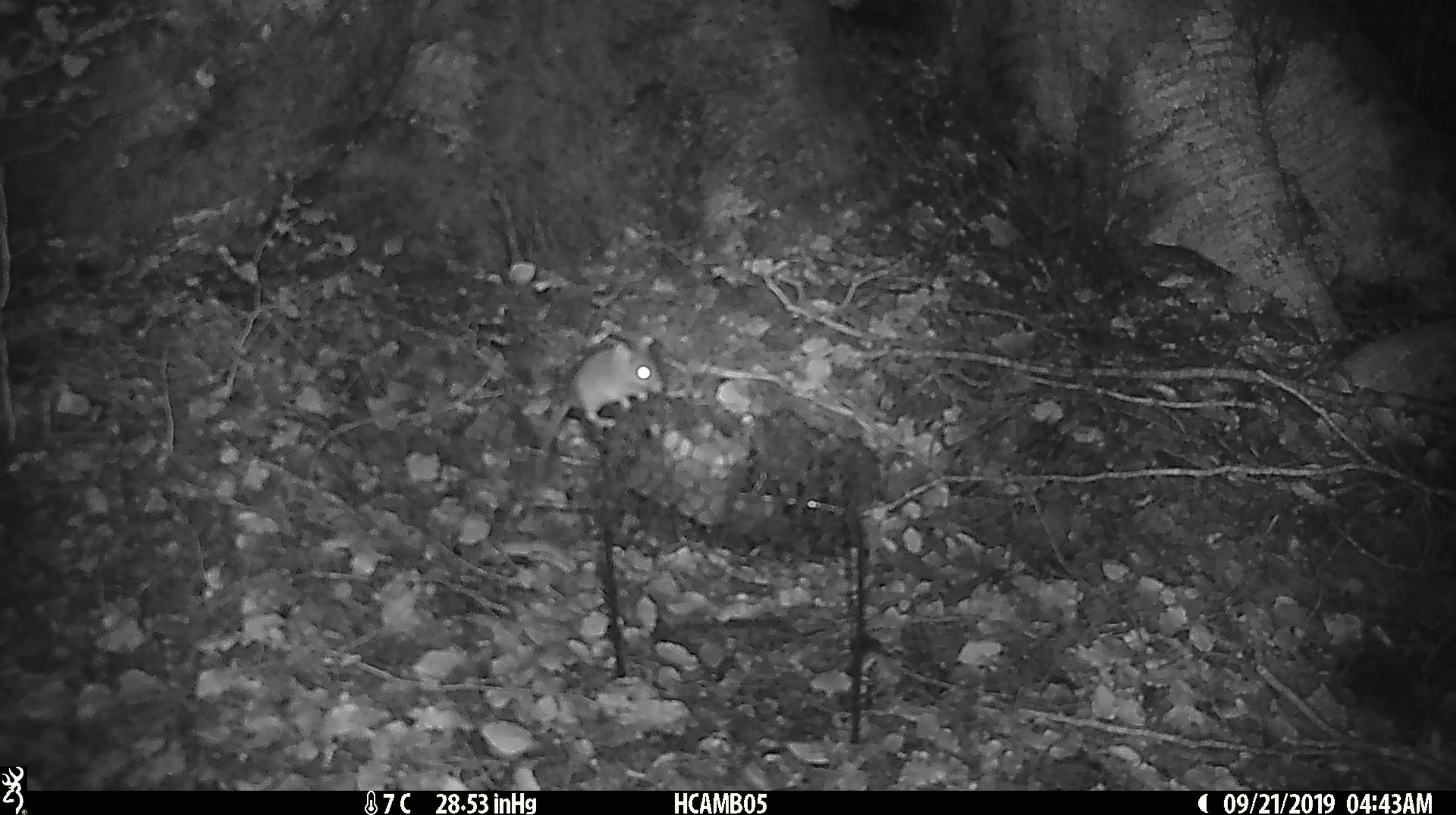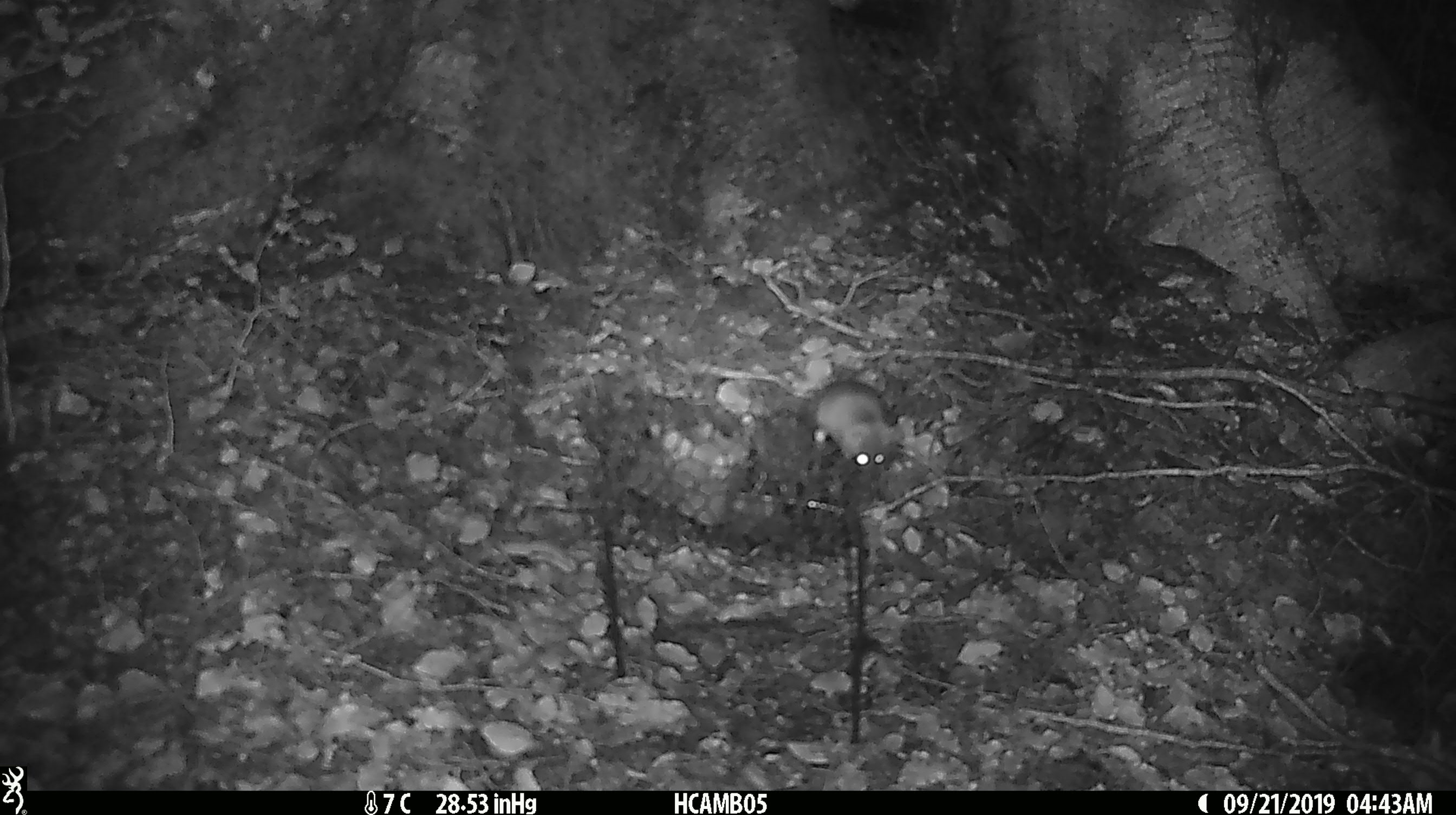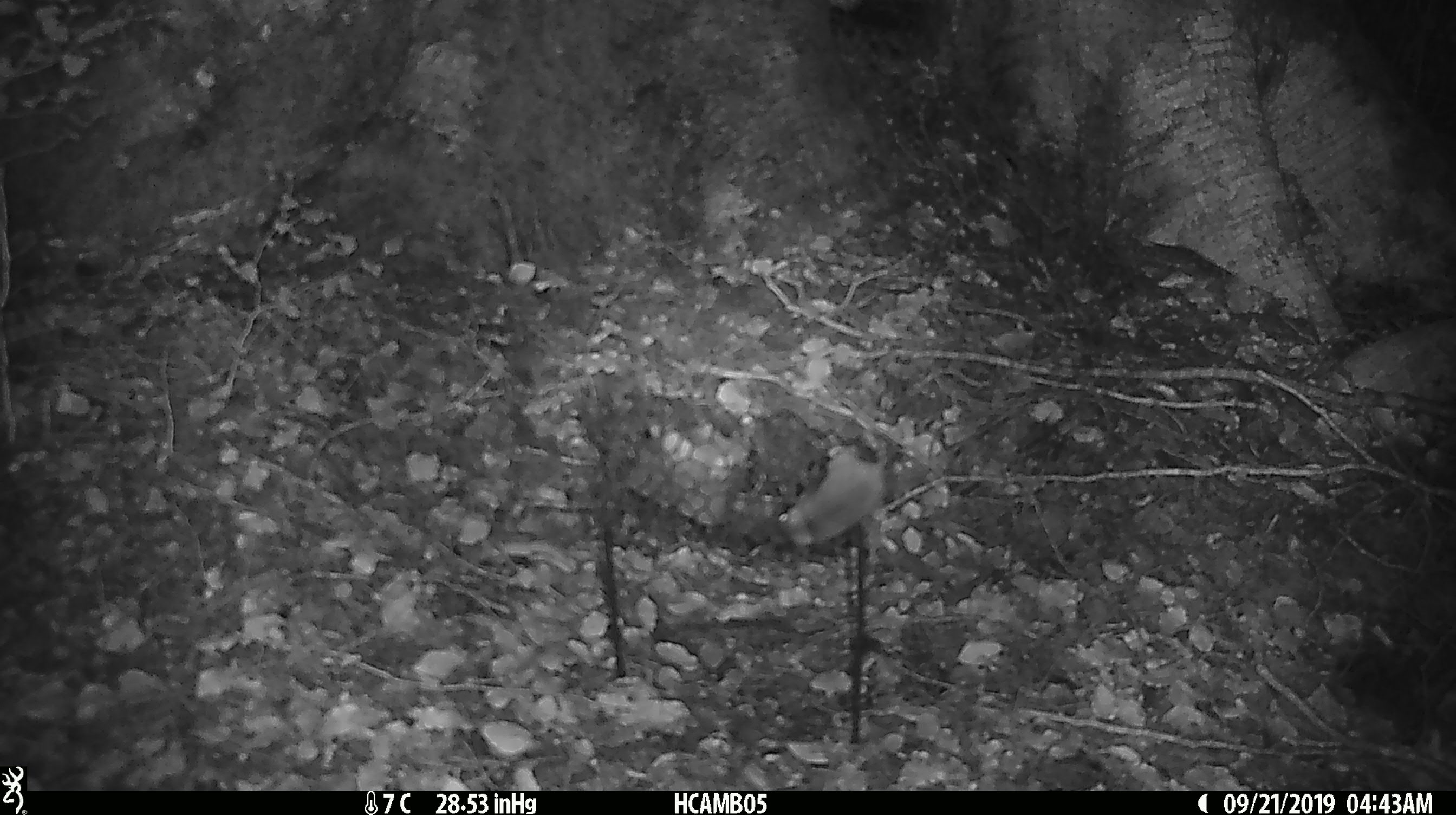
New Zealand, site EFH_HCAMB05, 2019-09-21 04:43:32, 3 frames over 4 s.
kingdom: Animalia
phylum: Chordata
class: Mammalia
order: Rodentia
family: Muridae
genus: Mus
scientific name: Mus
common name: mouse